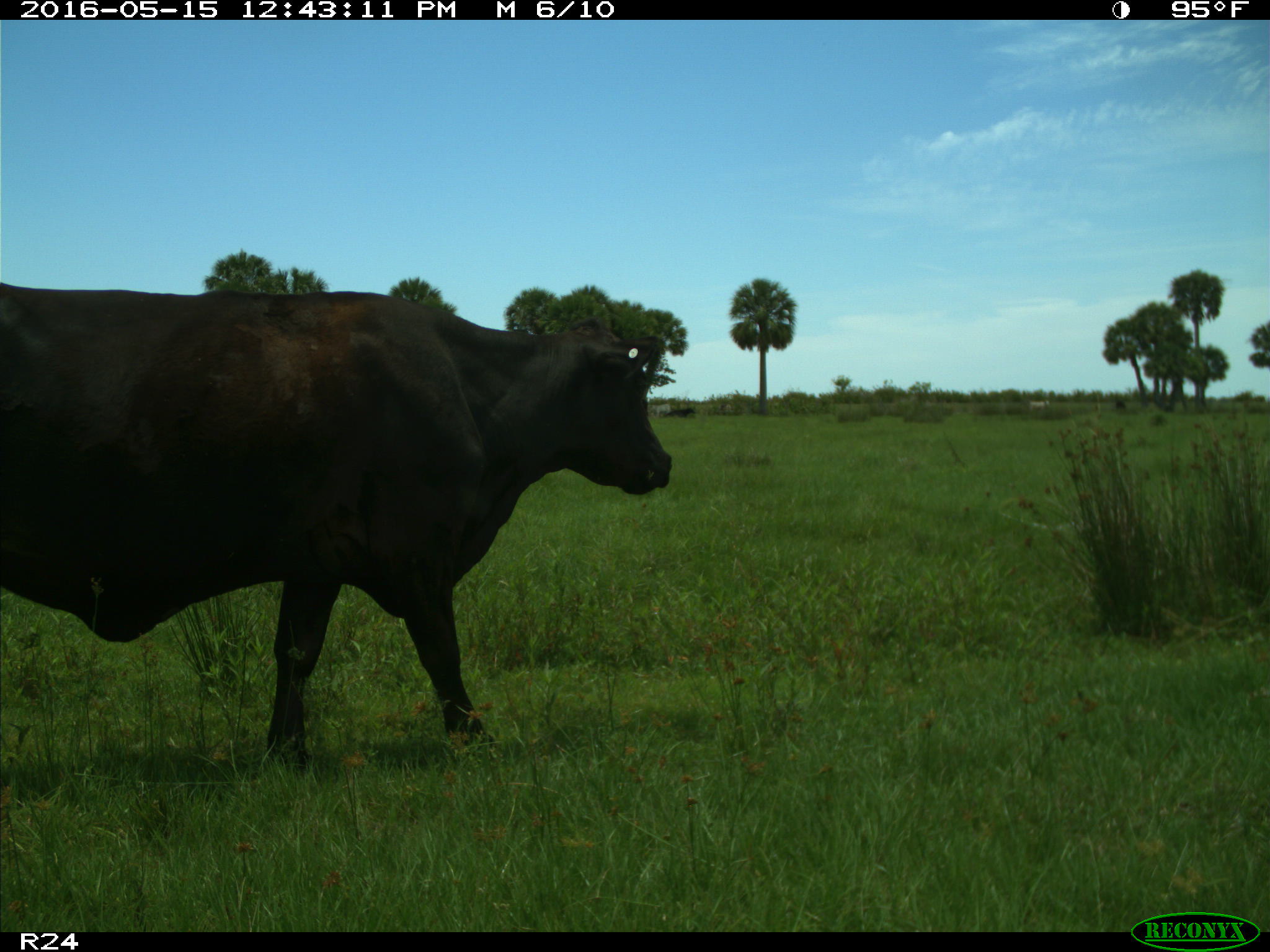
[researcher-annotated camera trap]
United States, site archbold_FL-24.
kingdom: Animalia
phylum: Chordata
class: Mammalia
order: Artiodactyla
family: Bovidae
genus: Bos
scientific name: Bos taurus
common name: domestic cow